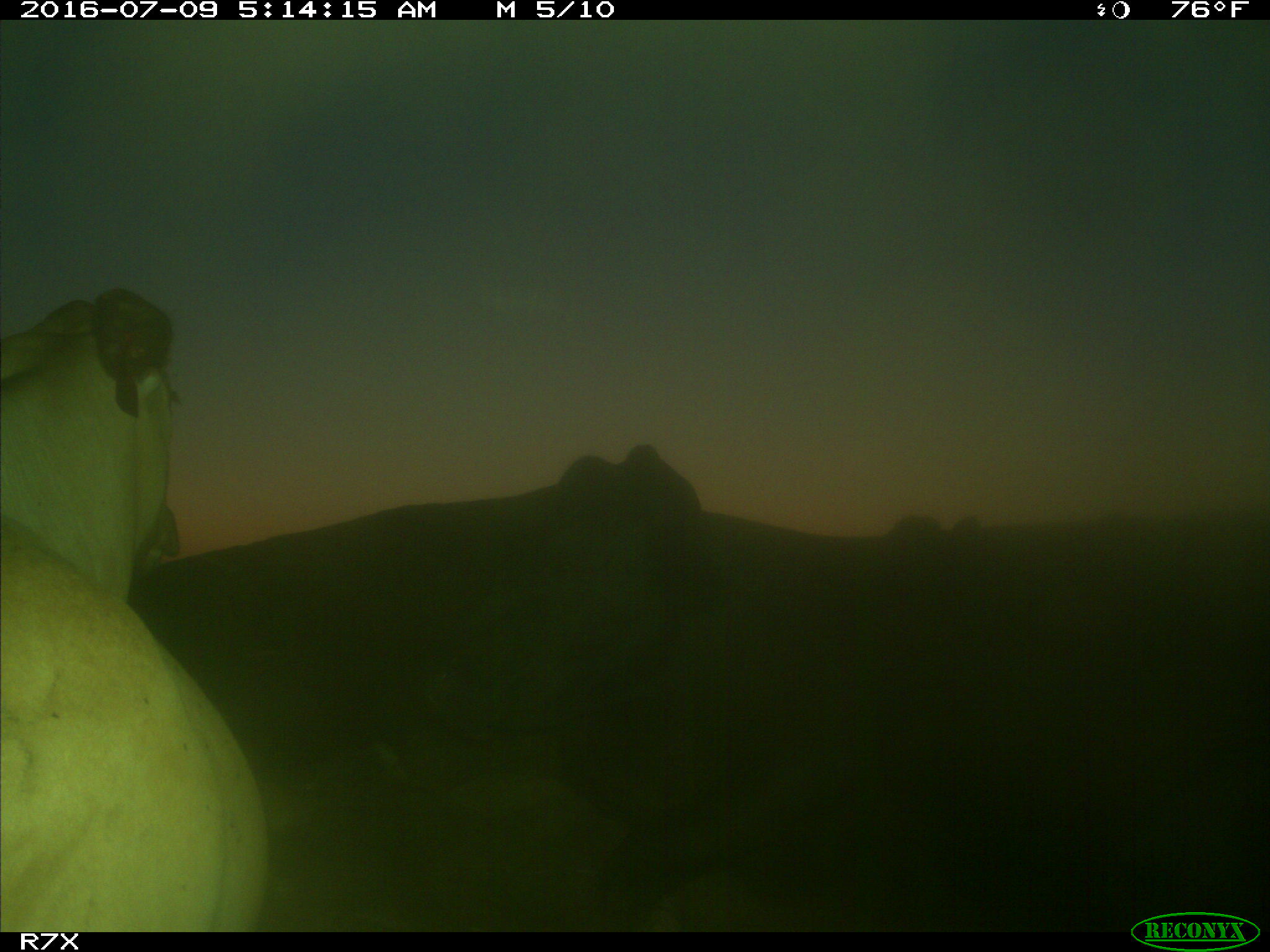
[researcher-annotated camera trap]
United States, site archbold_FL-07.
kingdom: Animalia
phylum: Chordata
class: Mammalia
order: Artiodactyla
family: Bovidae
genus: Bos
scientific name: Bos taurus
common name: domestic cow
Bos taurus (domestic cow).